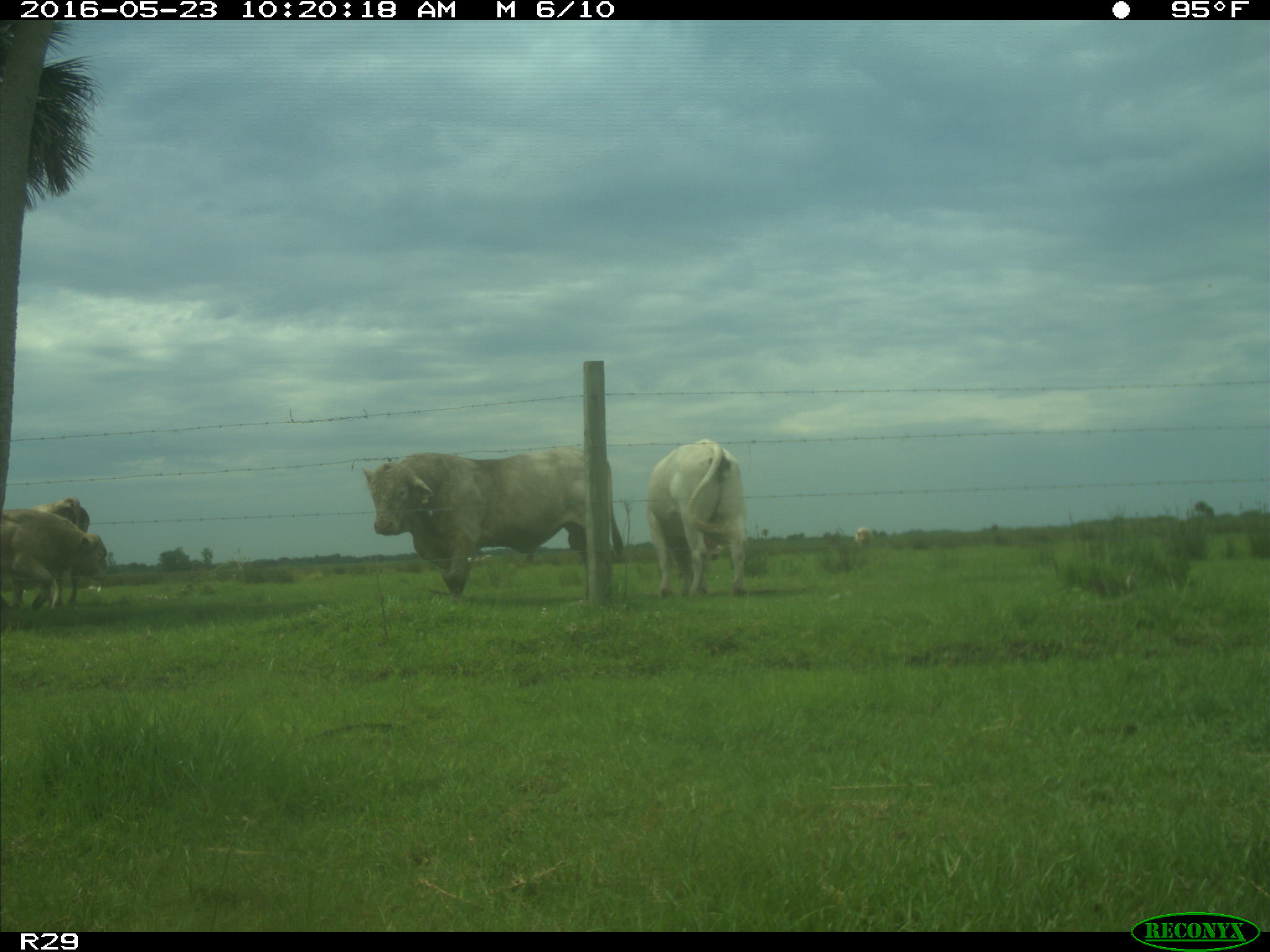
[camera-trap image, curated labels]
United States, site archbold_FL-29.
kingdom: Animalia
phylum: Chordata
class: Mammalia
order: Artiodactyla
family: Bovidae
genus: Bos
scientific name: Bos taurus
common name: domestic cow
Bos taurus (domestic cow).